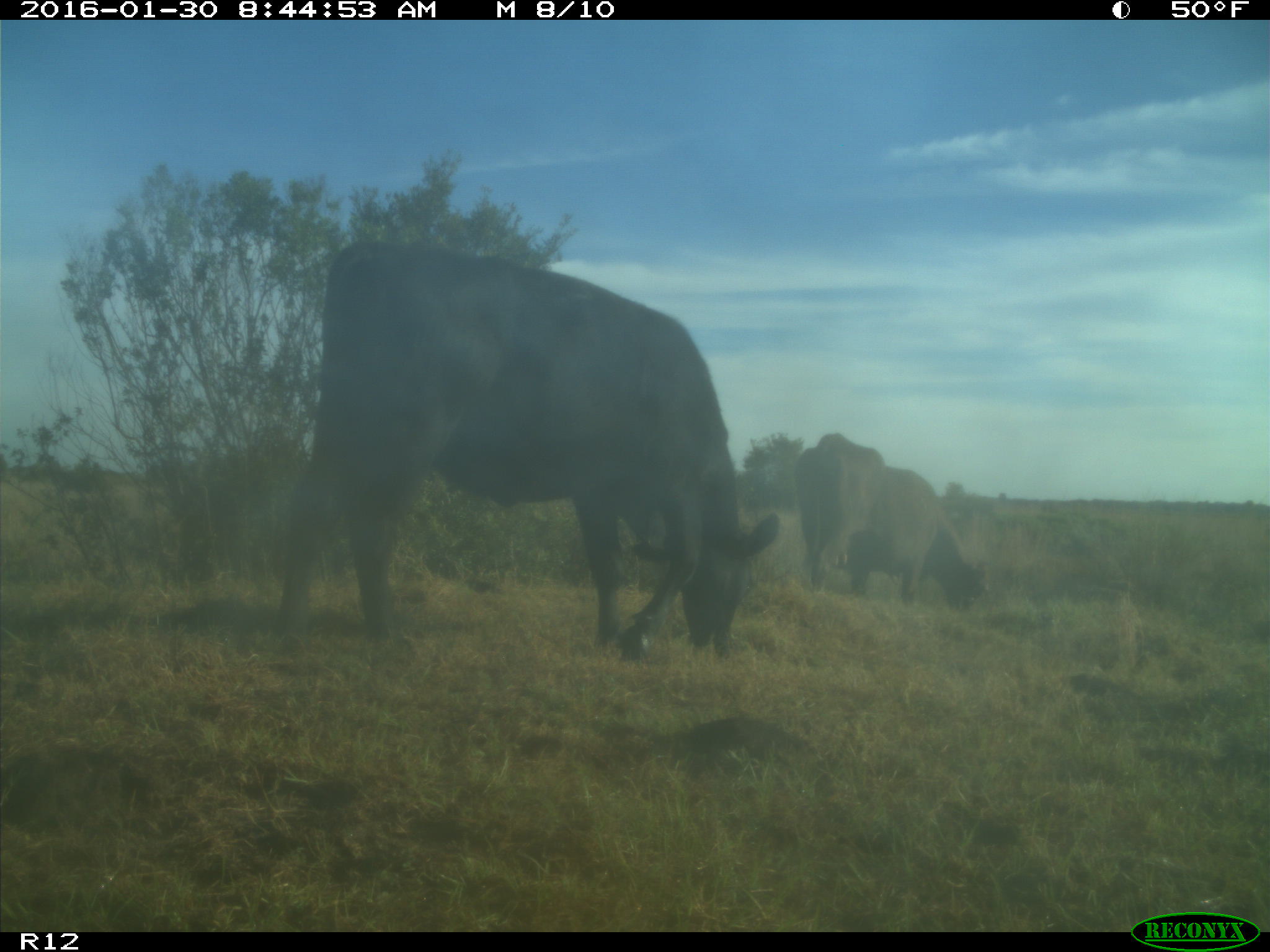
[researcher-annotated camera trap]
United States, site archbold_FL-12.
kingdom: Animalia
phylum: Chordata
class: Mammalia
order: Artiodactyla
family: Bovidae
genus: Bos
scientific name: Bos taurus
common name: domestic cow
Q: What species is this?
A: Bos taurus (domestic cow).